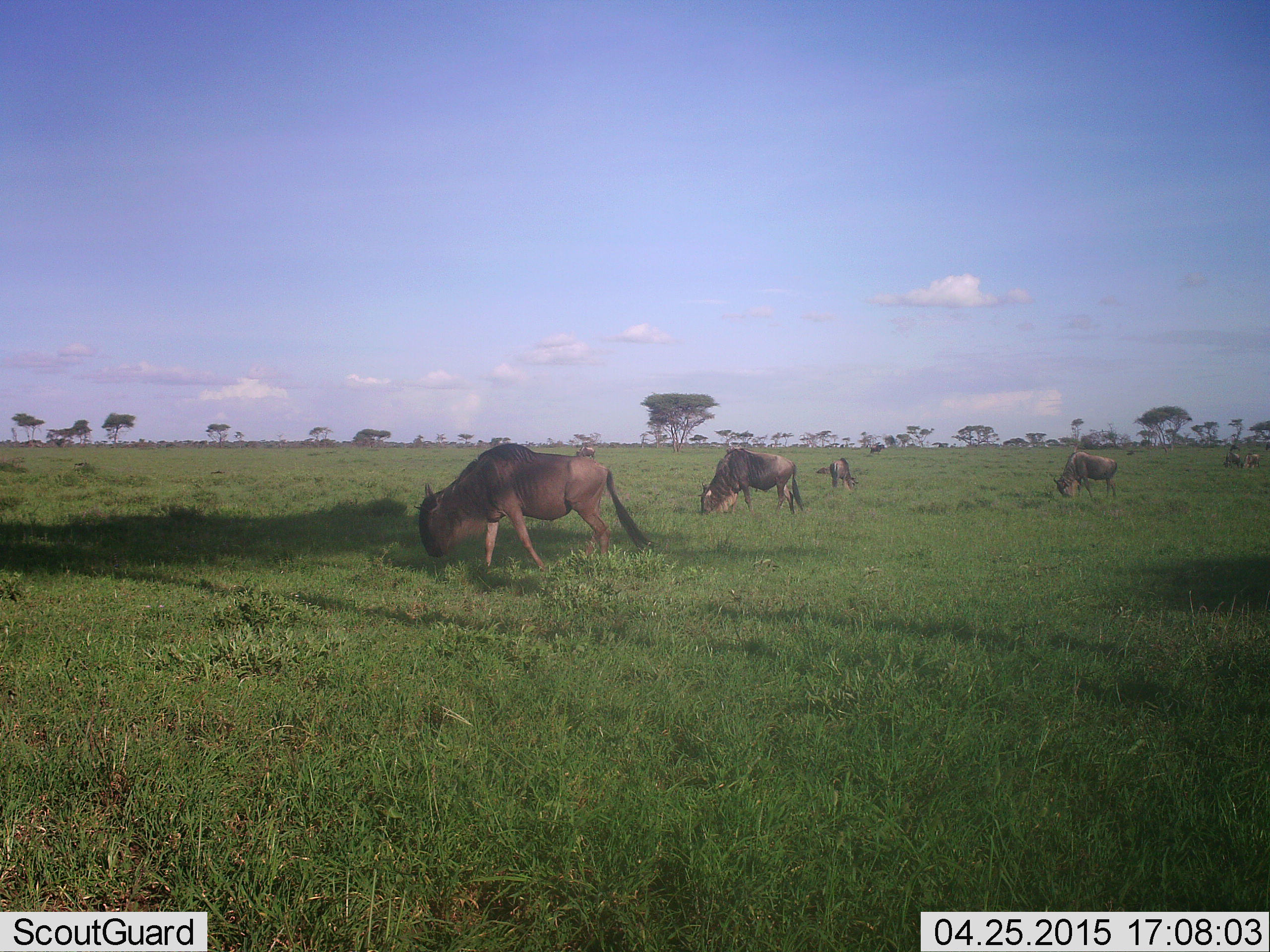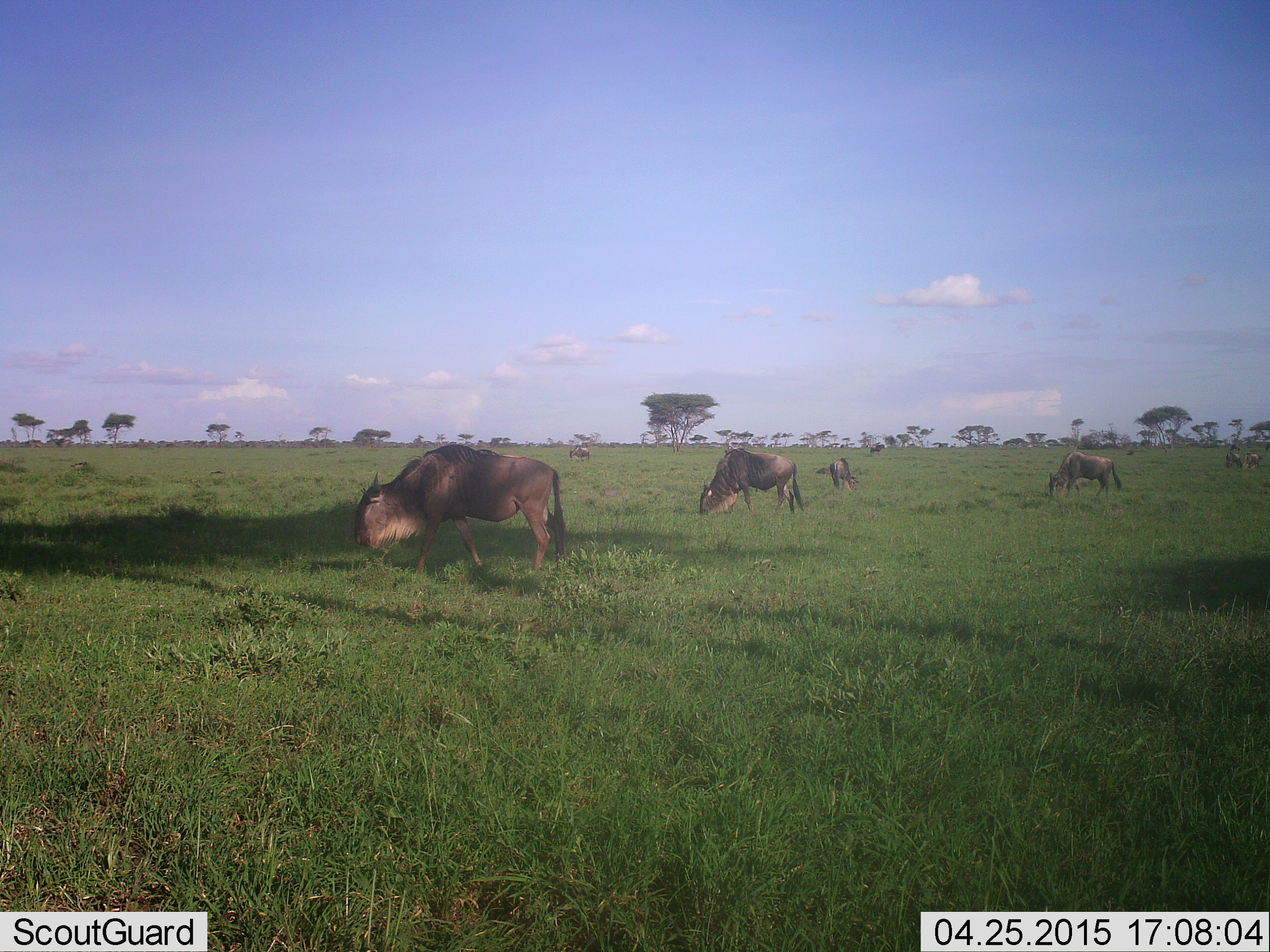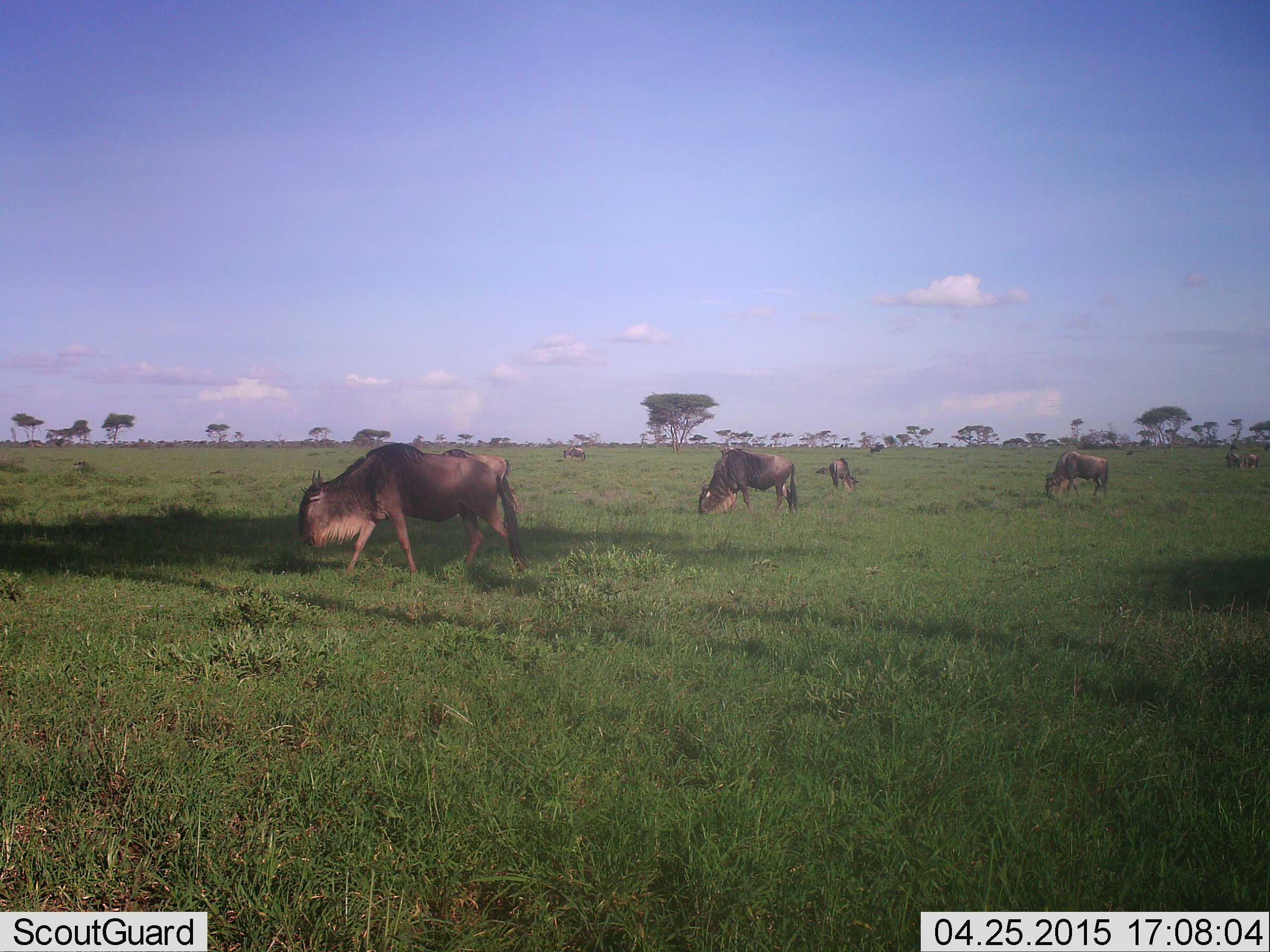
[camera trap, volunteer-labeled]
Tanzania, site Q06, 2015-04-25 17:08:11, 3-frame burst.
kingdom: Animalia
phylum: Chordata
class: Mammalia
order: Artiodactyla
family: Bovidae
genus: Connochaetes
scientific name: Connochaetes taurinus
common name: blue wildebeest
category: wildebeest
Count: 7.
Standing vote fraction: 45%.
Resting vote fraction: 0%.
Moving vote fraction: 64%.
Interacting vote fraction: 0%.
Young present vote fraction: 9%.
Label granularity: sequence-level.